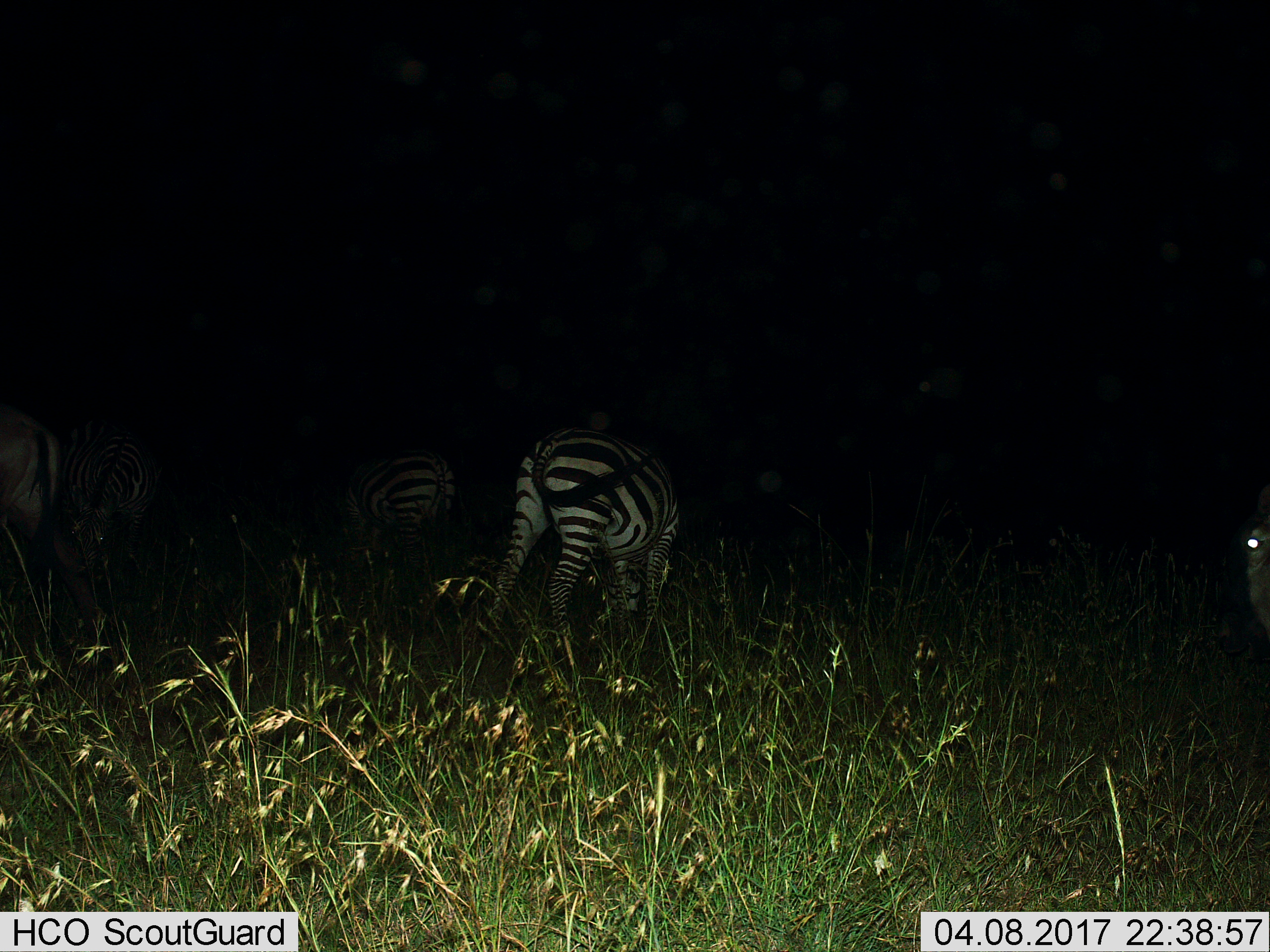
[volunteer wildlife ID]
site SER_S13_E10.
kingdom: Animalia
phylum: Chordata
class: Mammalia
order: Perissodactyla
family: Equidae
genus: Equus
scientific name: Equus quagga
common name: plains zebra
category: zebraplains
Zebraplains (plains zebra) (Equus quagga), count 4. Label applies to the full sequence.